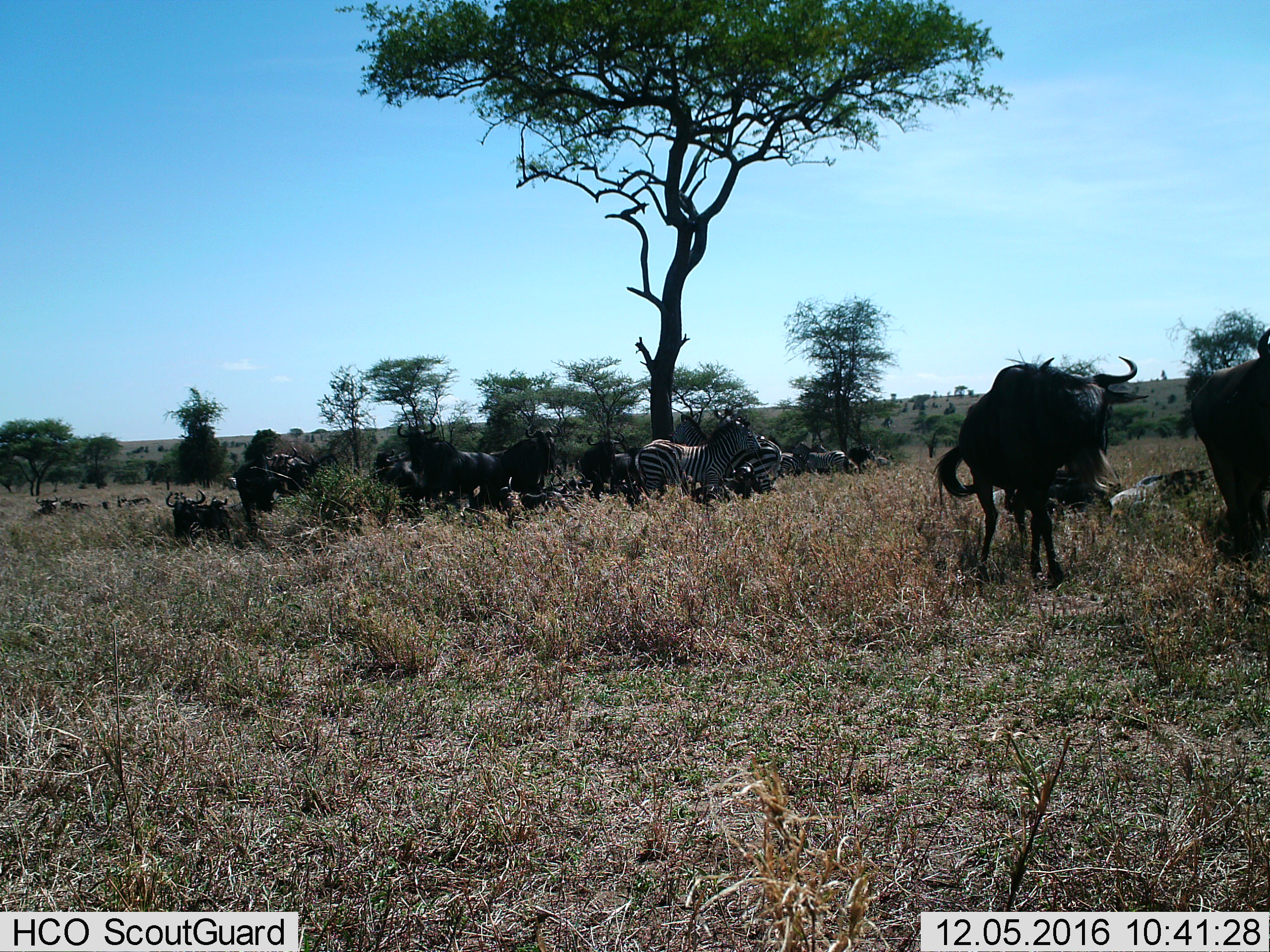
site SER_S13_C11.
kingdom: Animalia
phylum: Chordata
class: Mammalia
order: Artiodactyla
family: Bovidae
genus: Connochaetes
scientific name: Connochaetes taurinus taurinus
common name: blue wildebeest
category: wildebeestblue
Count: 11-50.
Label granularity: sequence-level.